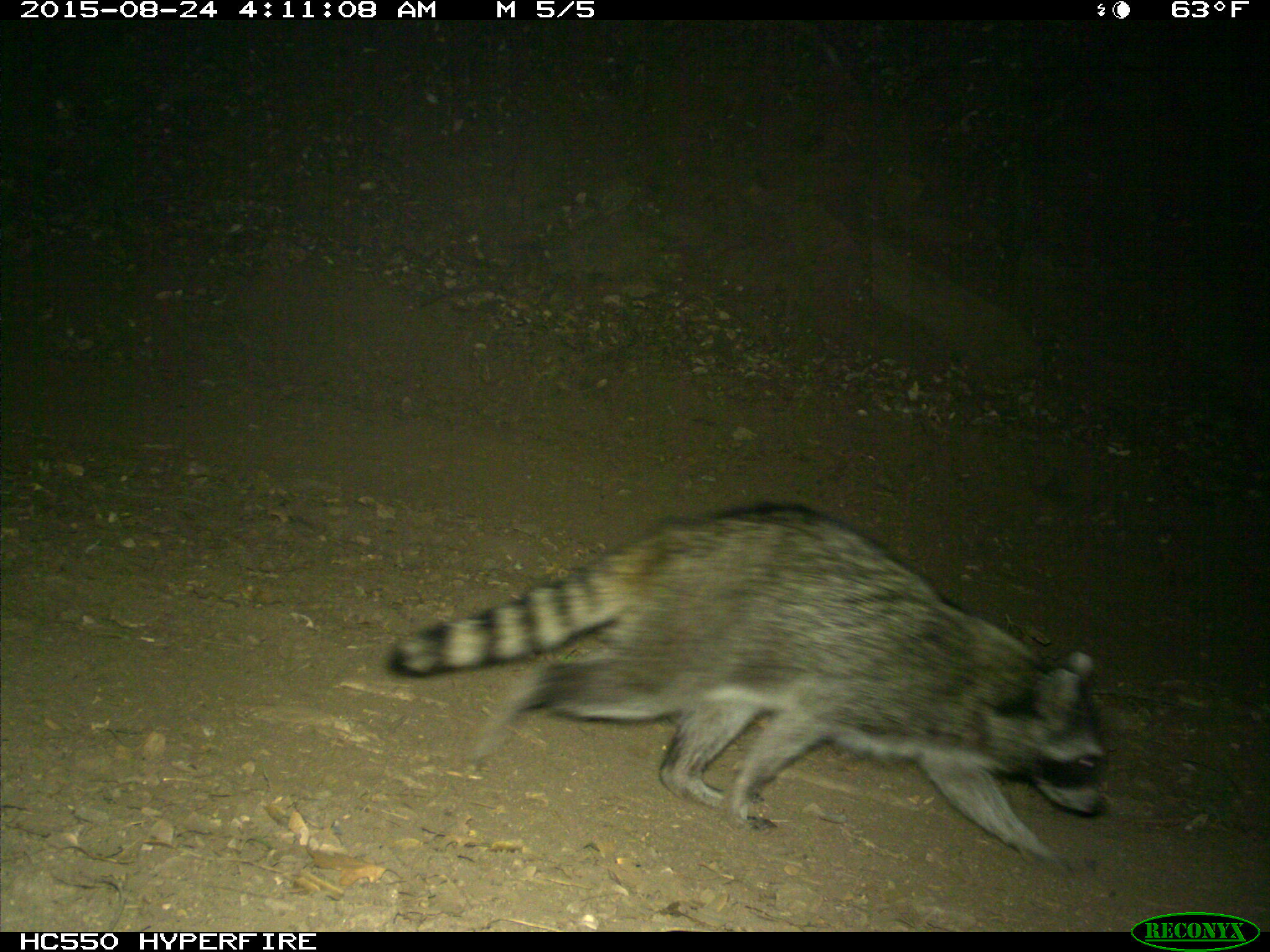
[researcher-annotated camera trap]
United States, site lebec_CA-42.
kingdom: Animalia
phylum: Chordata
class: Mammalia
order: Carnivora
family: Procyonidae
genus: Procyon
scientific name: Procyon lotor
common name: common raccoon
Procyon lotor (common raccoon).